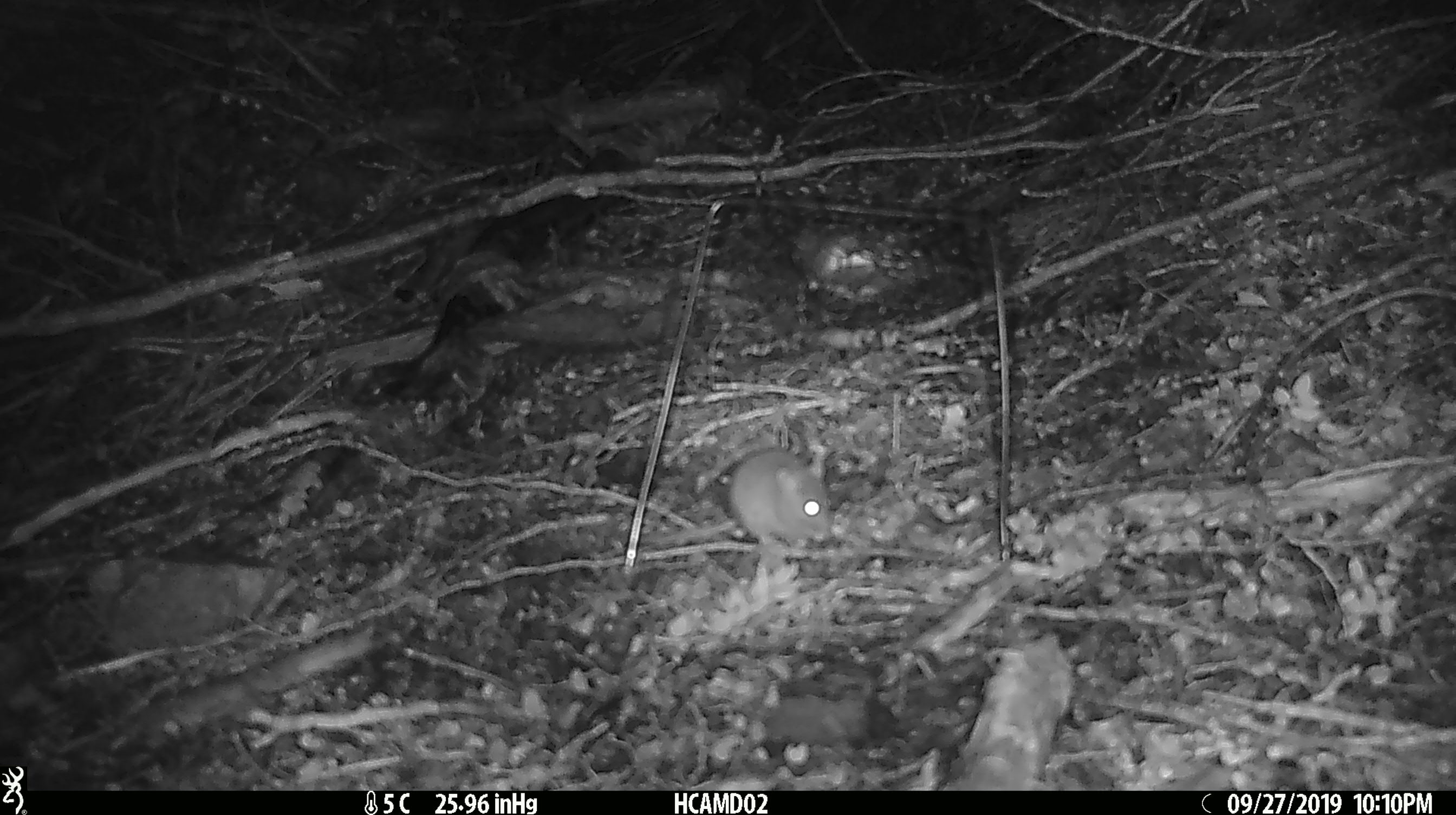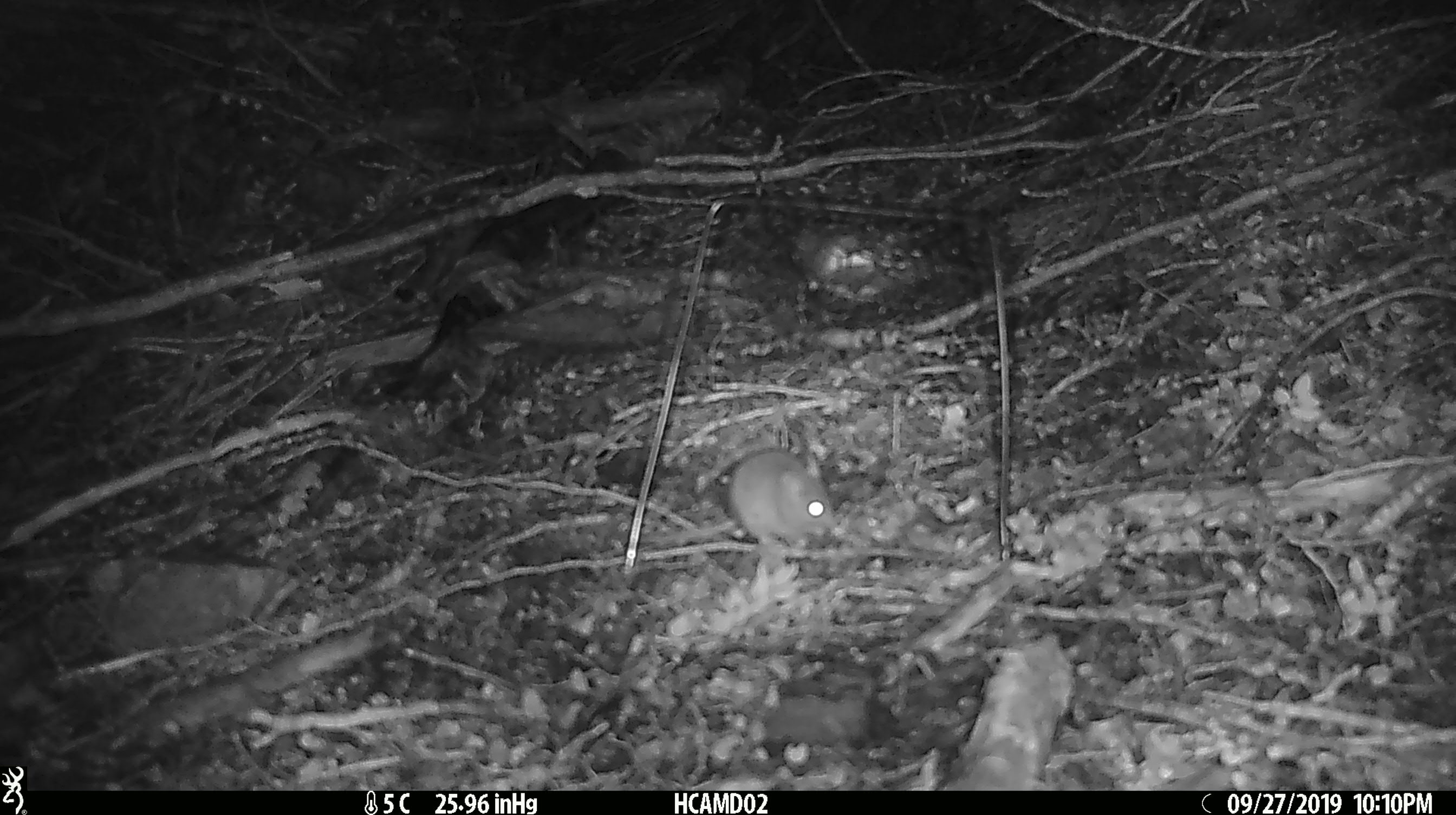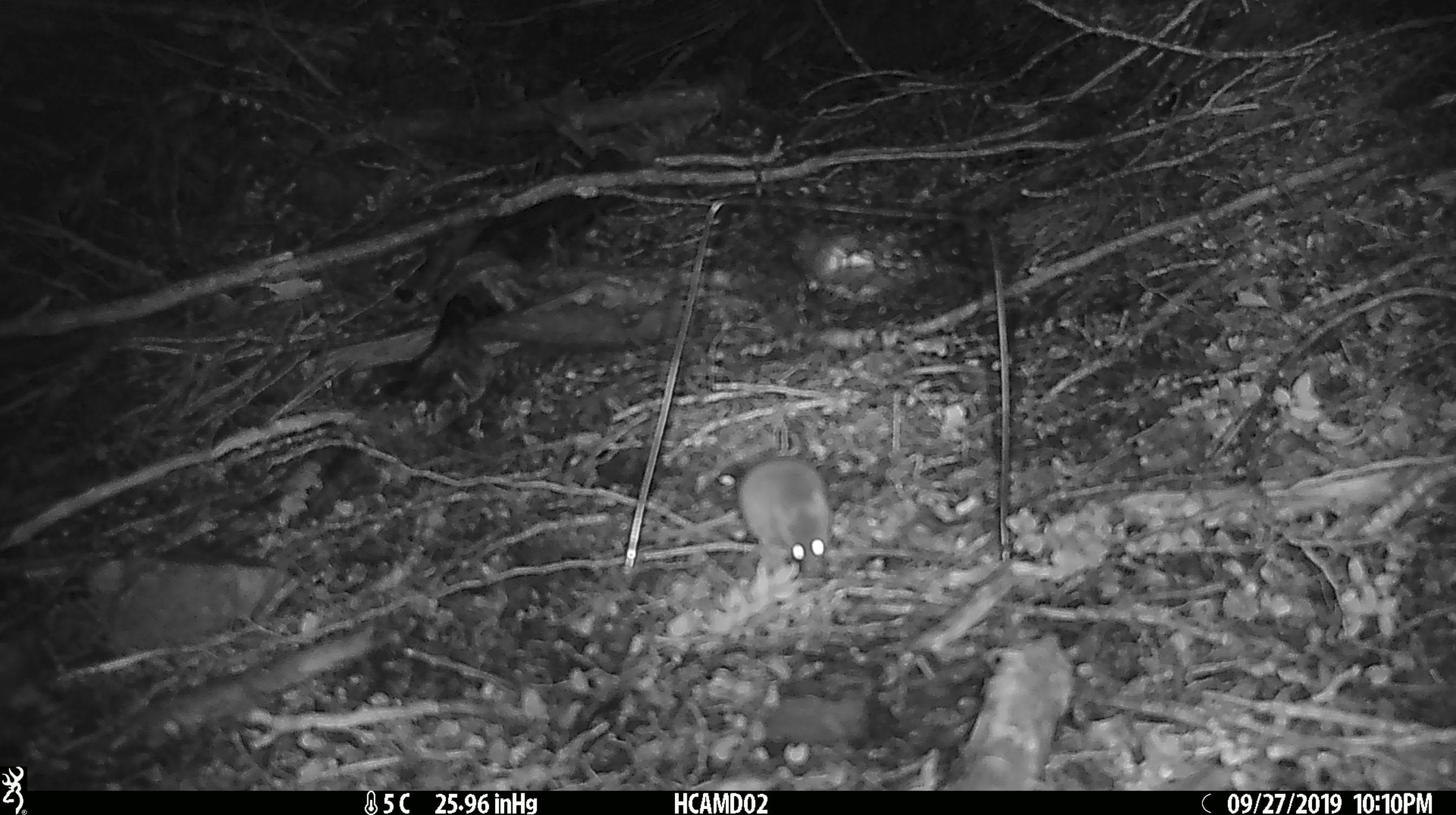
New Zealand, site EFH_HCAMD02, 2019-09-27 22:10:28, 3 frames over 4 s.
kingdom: Animalia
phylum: Chordata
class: Mammalia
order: Rodentia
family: Muridae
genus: Mus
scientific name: Mus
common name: mouse